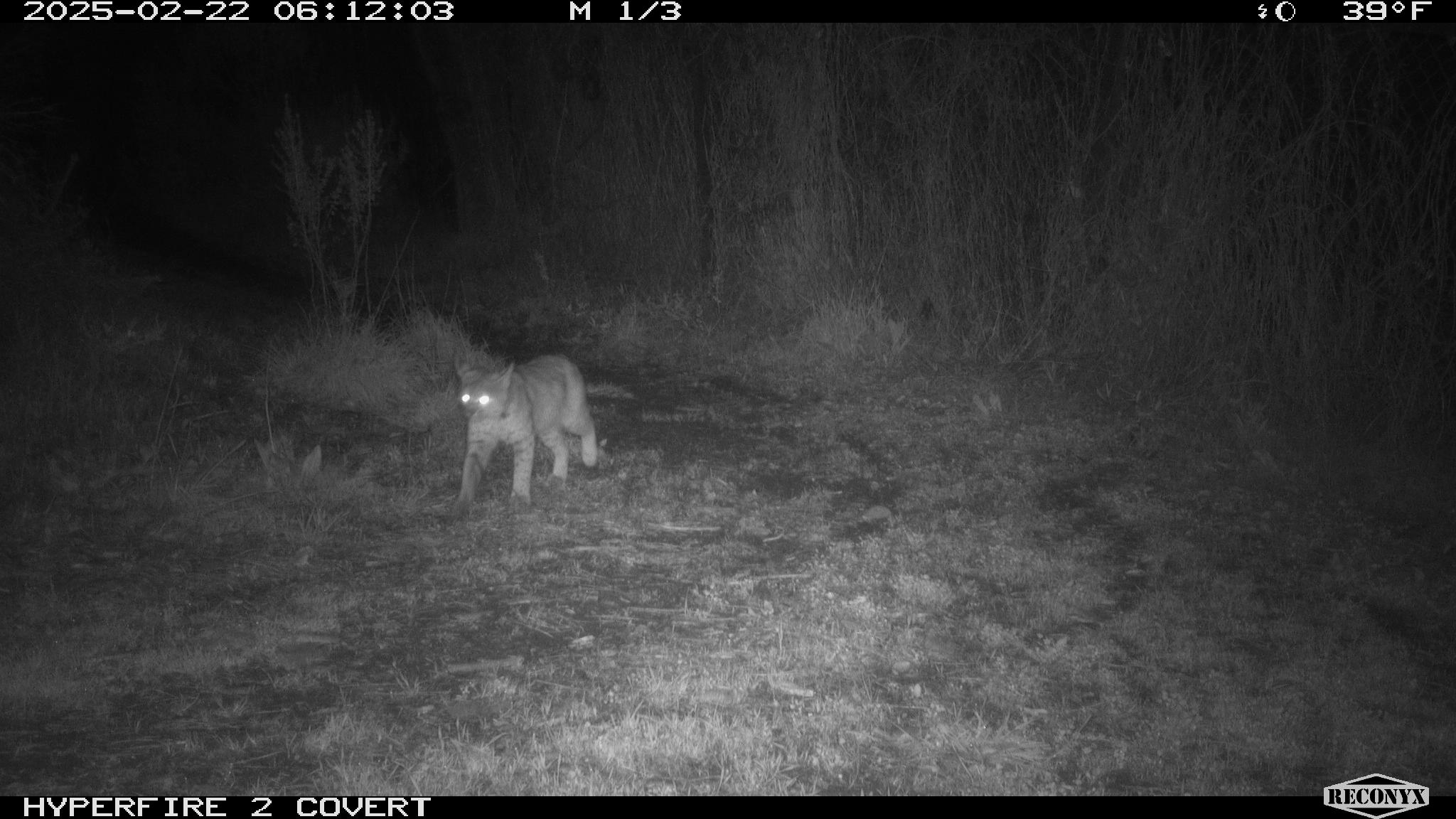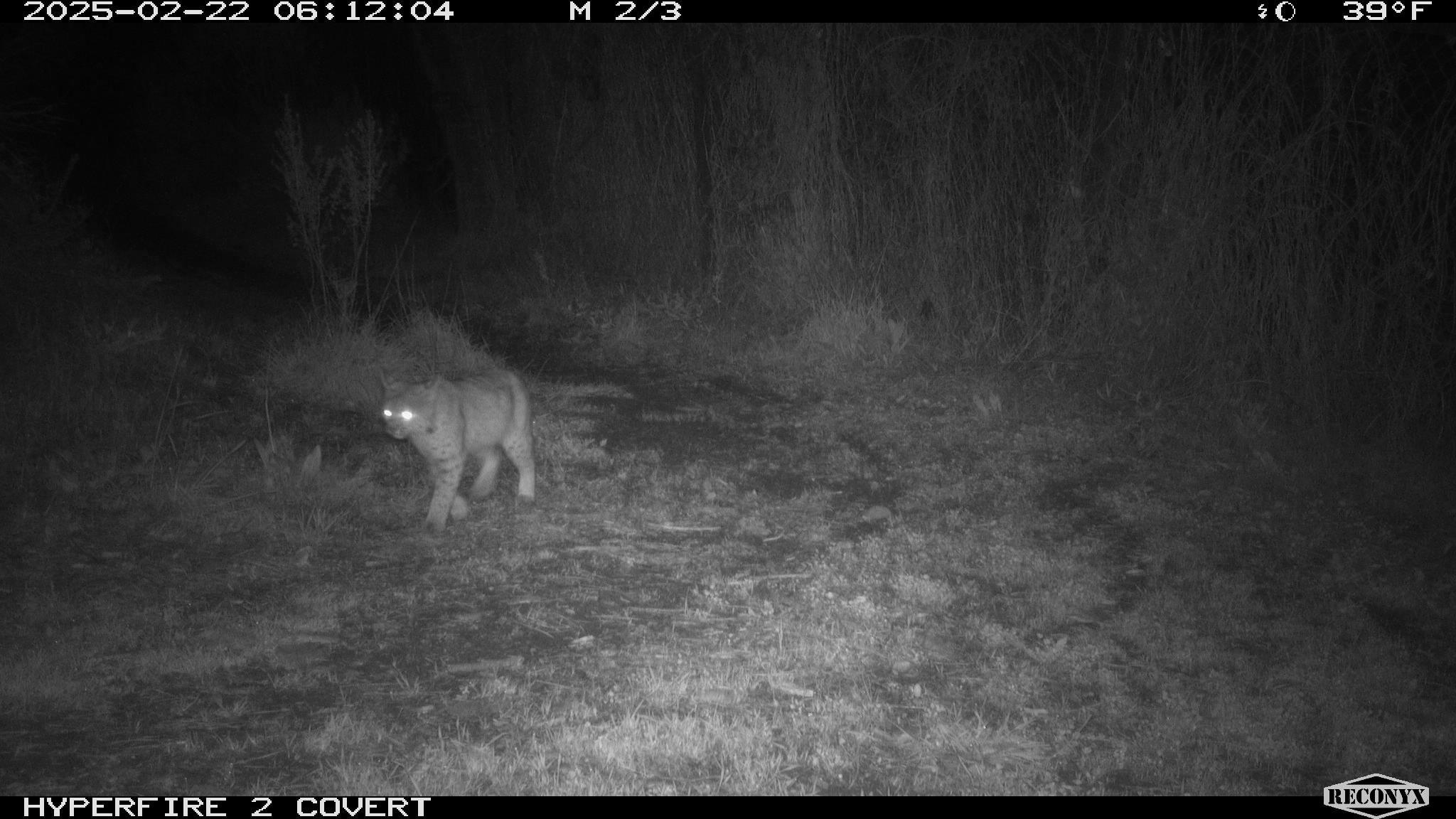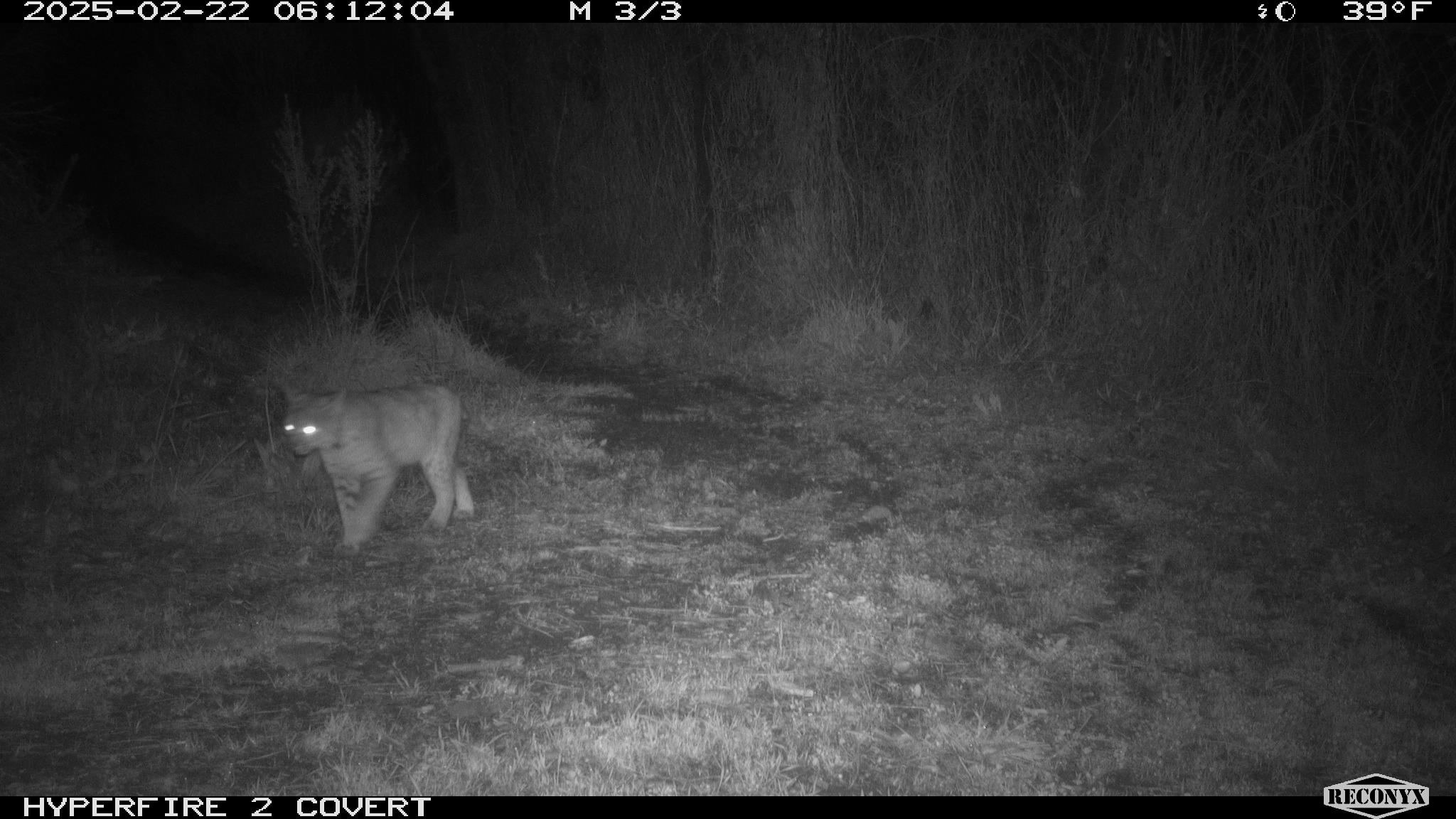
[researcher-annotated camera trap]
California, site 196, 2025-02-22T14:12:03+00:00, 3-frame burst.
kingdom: Animalia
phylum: Chordata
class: Mammalia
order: Carnivora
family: Felidae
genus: Lynx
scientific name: Lynx rufus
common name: bobcat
Bobcat (Lynx rufus).